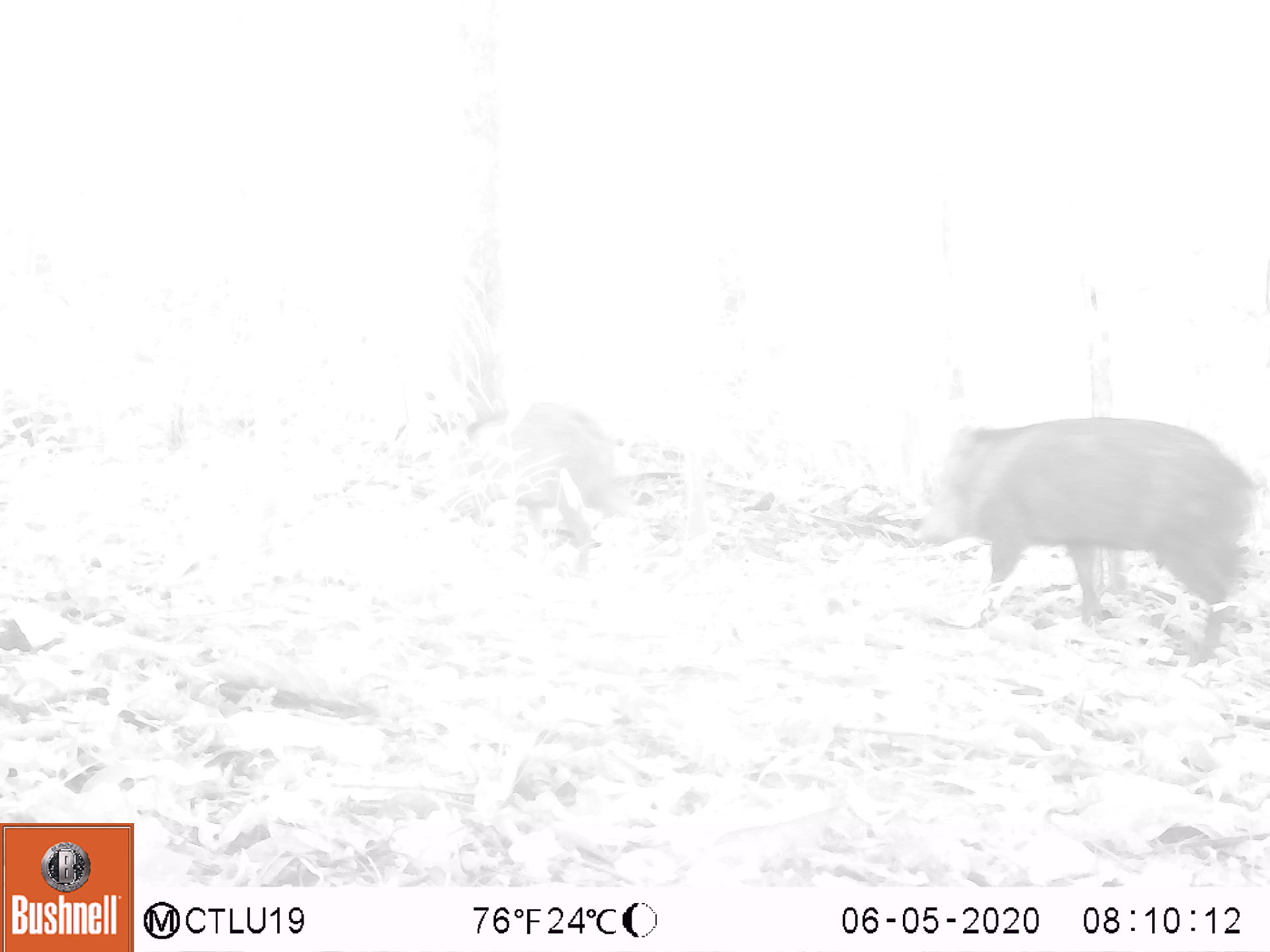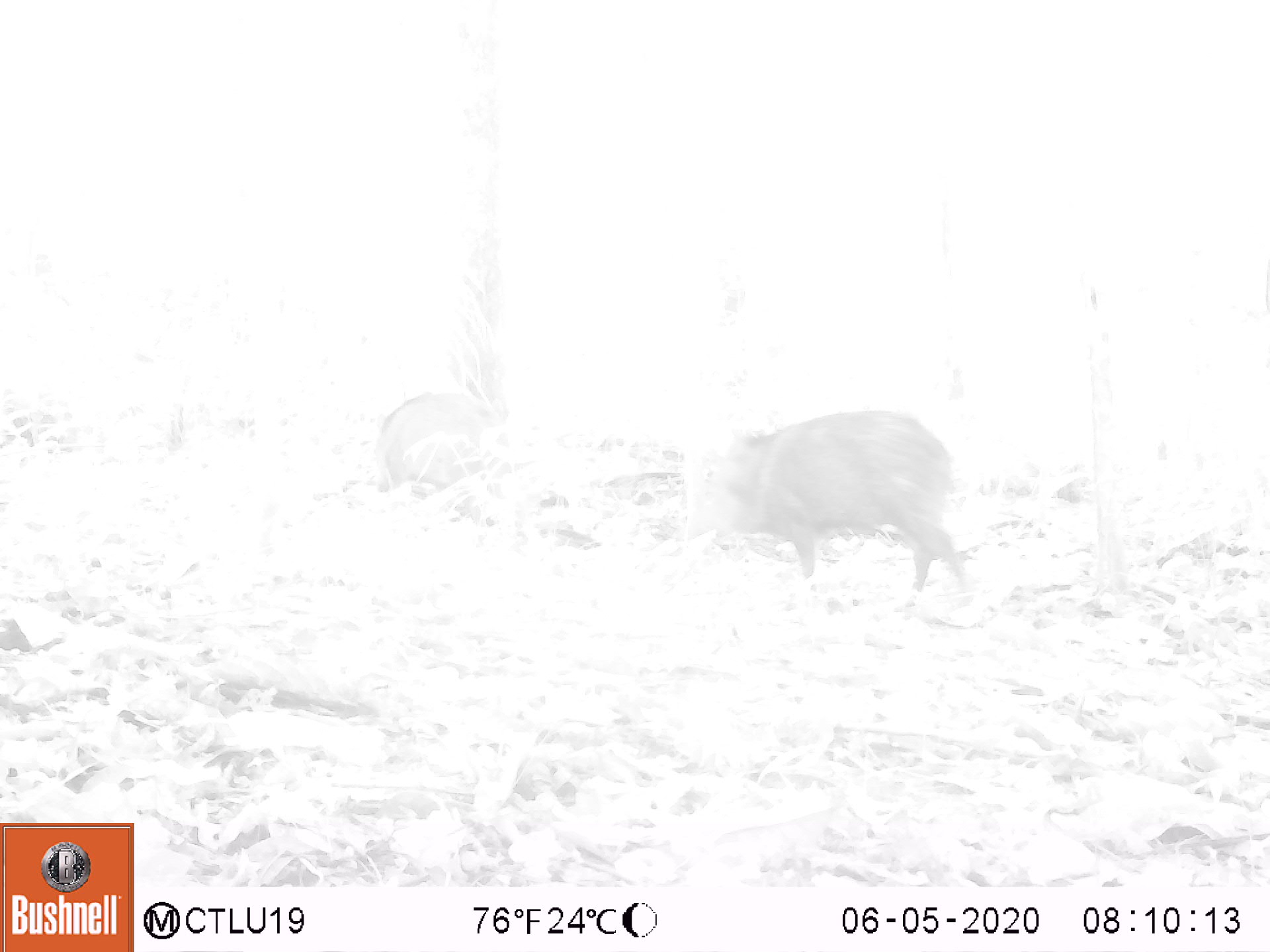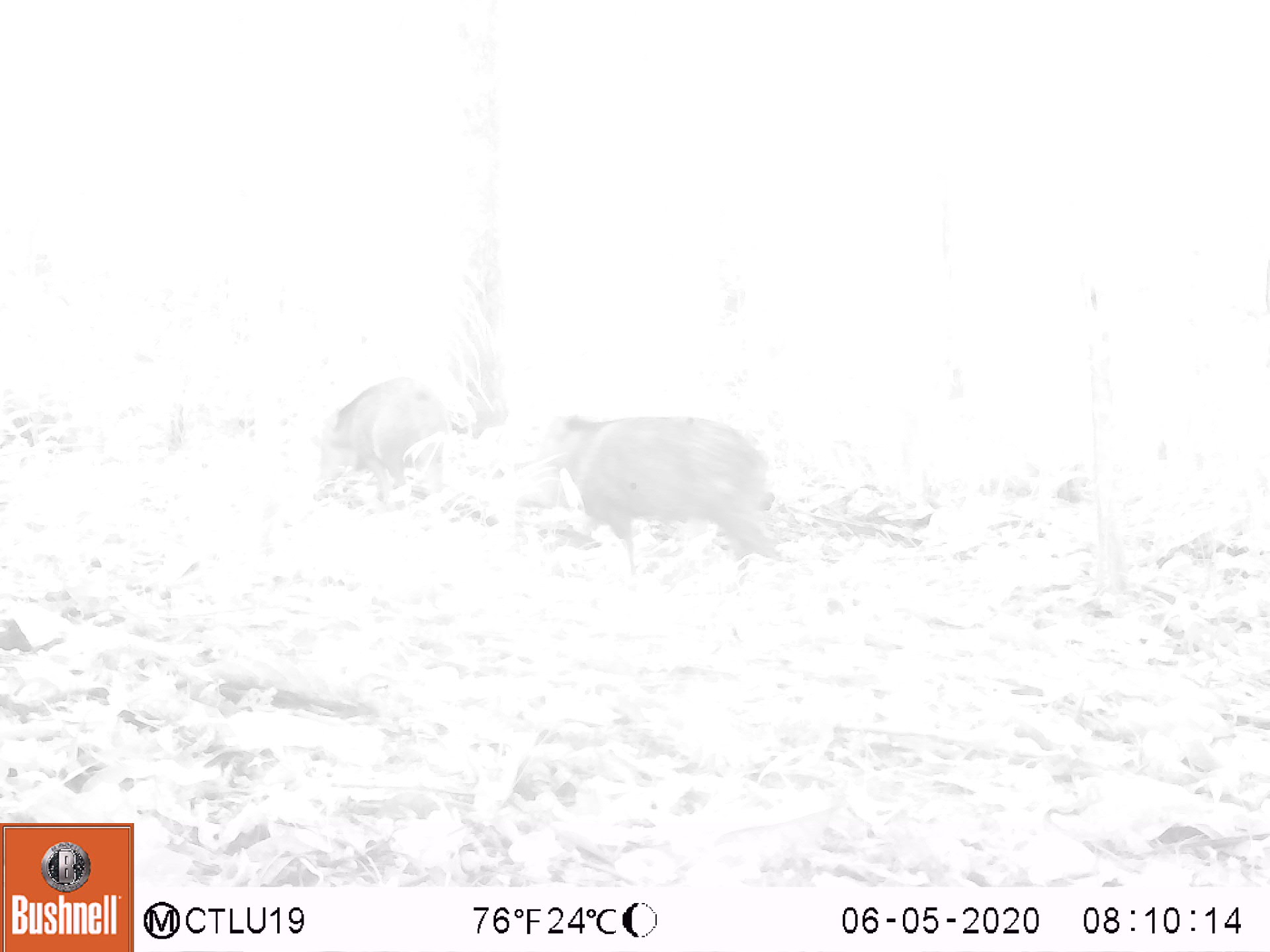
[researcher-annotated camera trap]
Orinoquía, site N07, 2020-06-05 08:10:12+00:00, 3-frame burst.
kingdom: Animalia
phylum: Chordata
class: Mammalia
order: Artiodactyla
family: Tayassuidae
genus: Pecari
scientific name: Pecari tajacu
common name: collared peccary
Collared peccary (Pecari tajacu).